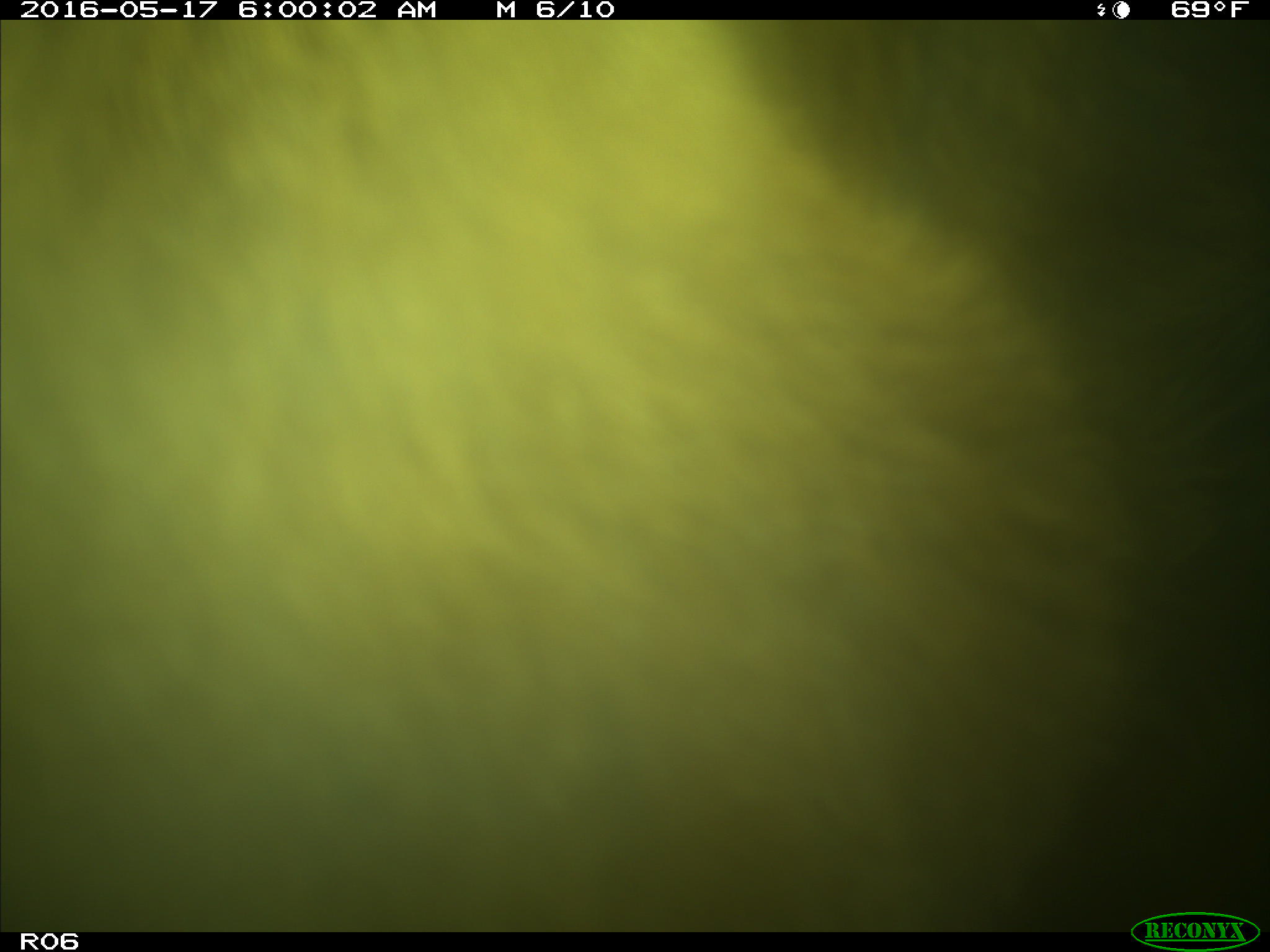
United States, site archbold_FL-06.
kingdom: Animalia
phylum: Chordata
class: Mammalia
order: Artiodactyla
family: Bovidae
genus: Bos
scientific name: Bos taurus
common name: domestic cow